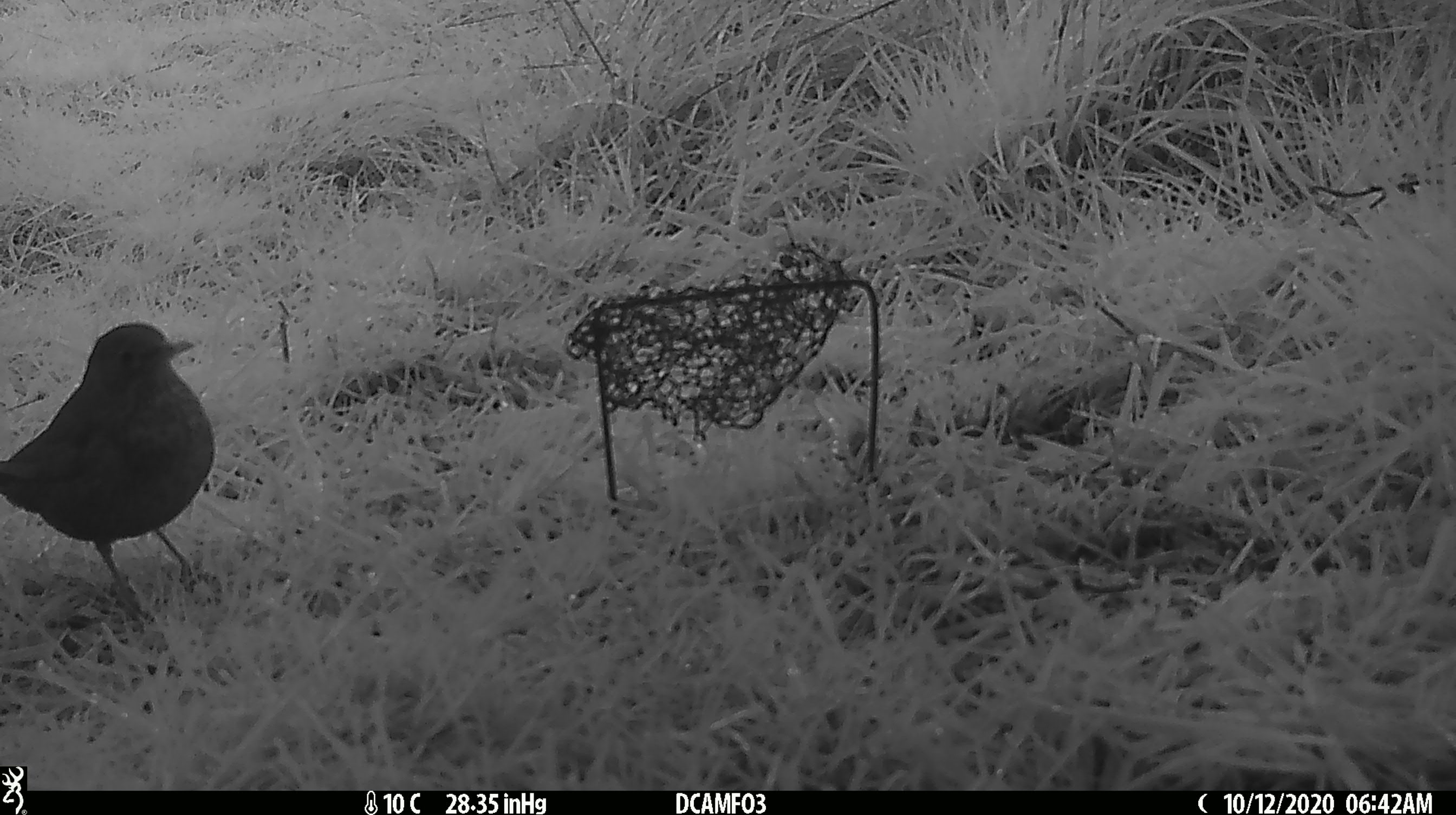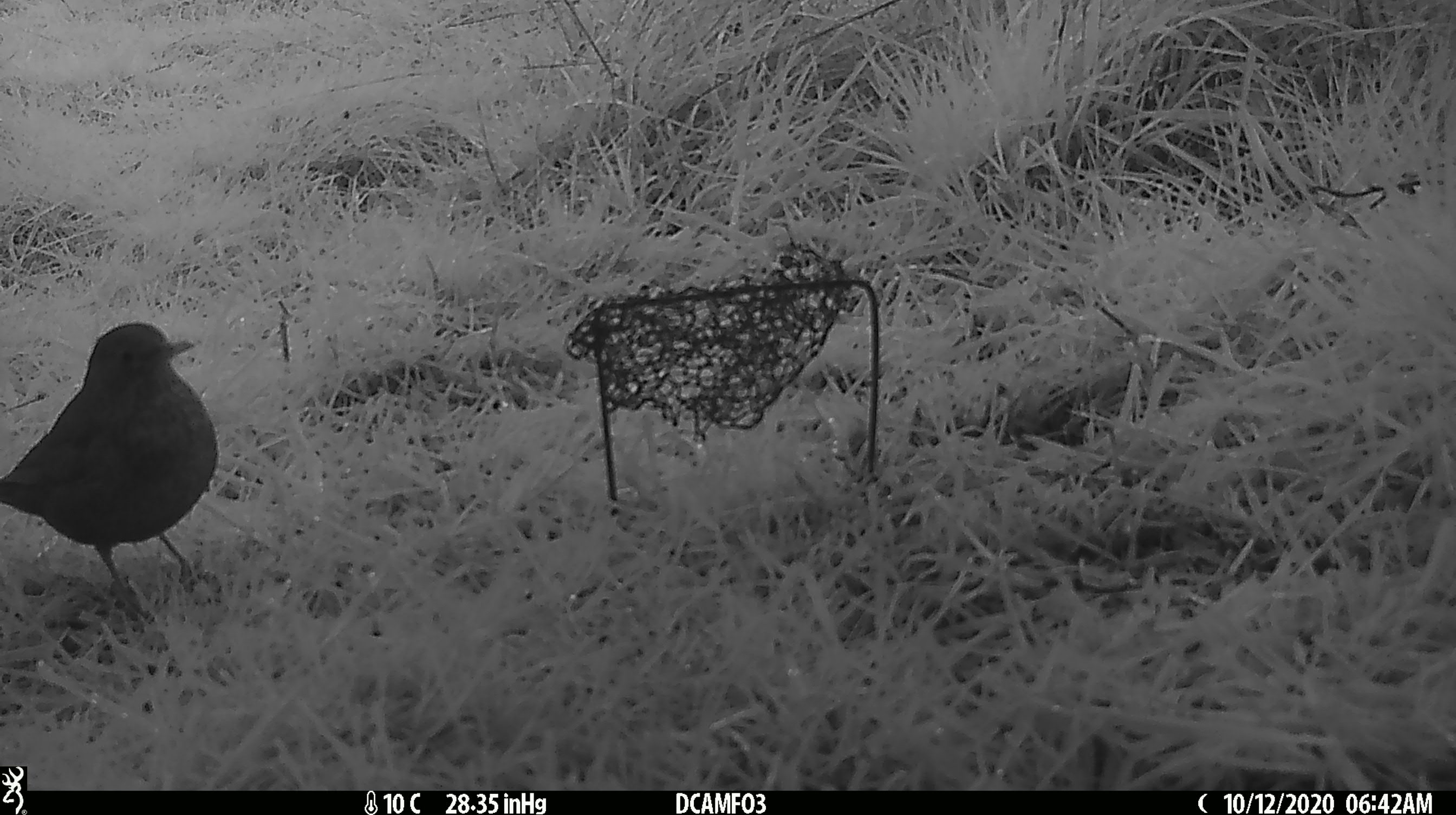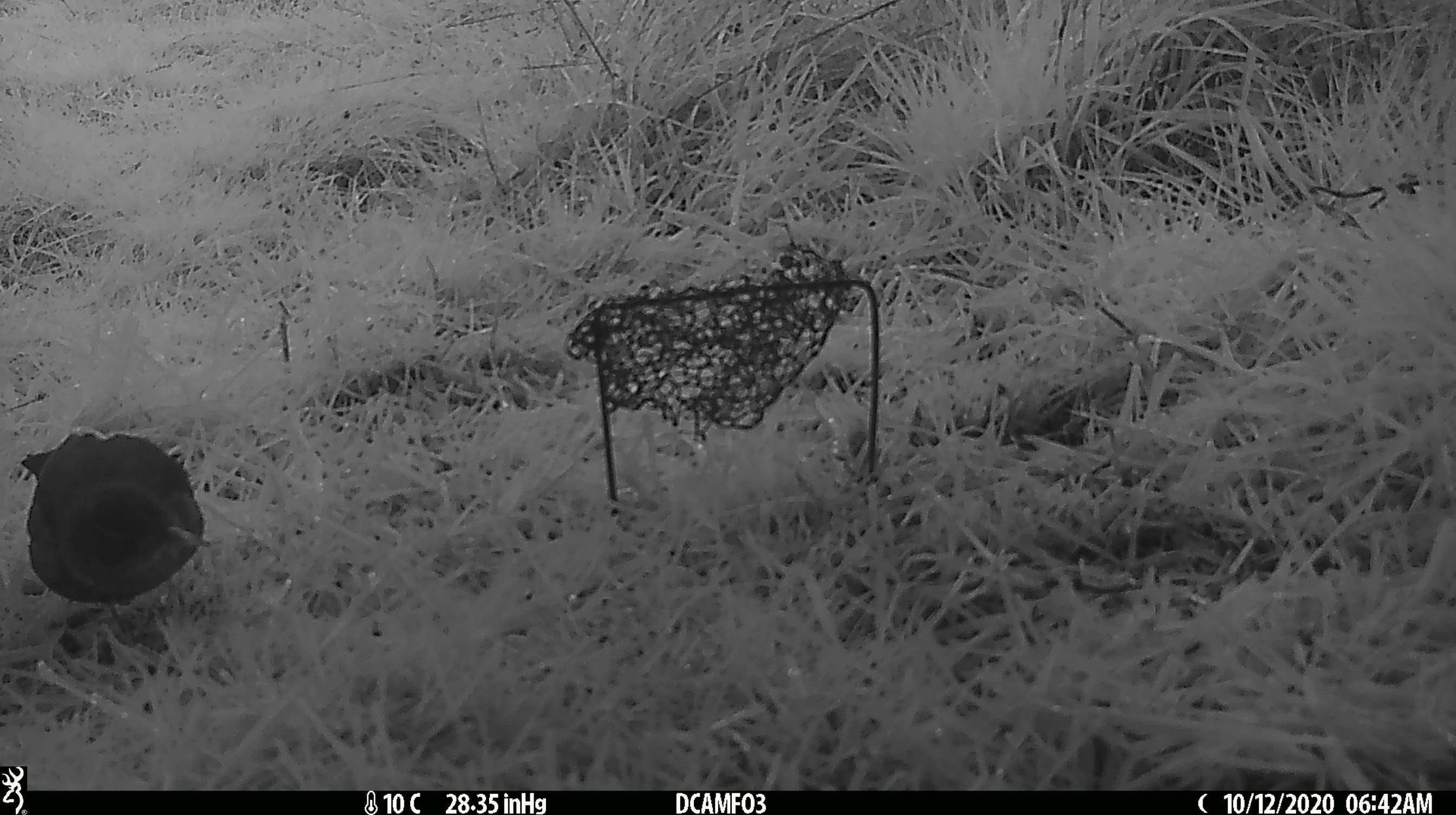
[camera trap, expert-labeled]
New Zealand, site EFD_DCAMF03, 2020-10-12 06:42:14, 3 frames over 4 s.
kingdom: Animalia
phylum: Chordata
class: Aves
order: Passeriformes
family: Turdidae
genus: Turdus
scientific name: Turdus merula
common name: eurasian blackbird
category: blackbird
Blackbird (eurasian blackbird) (Turdus merula).